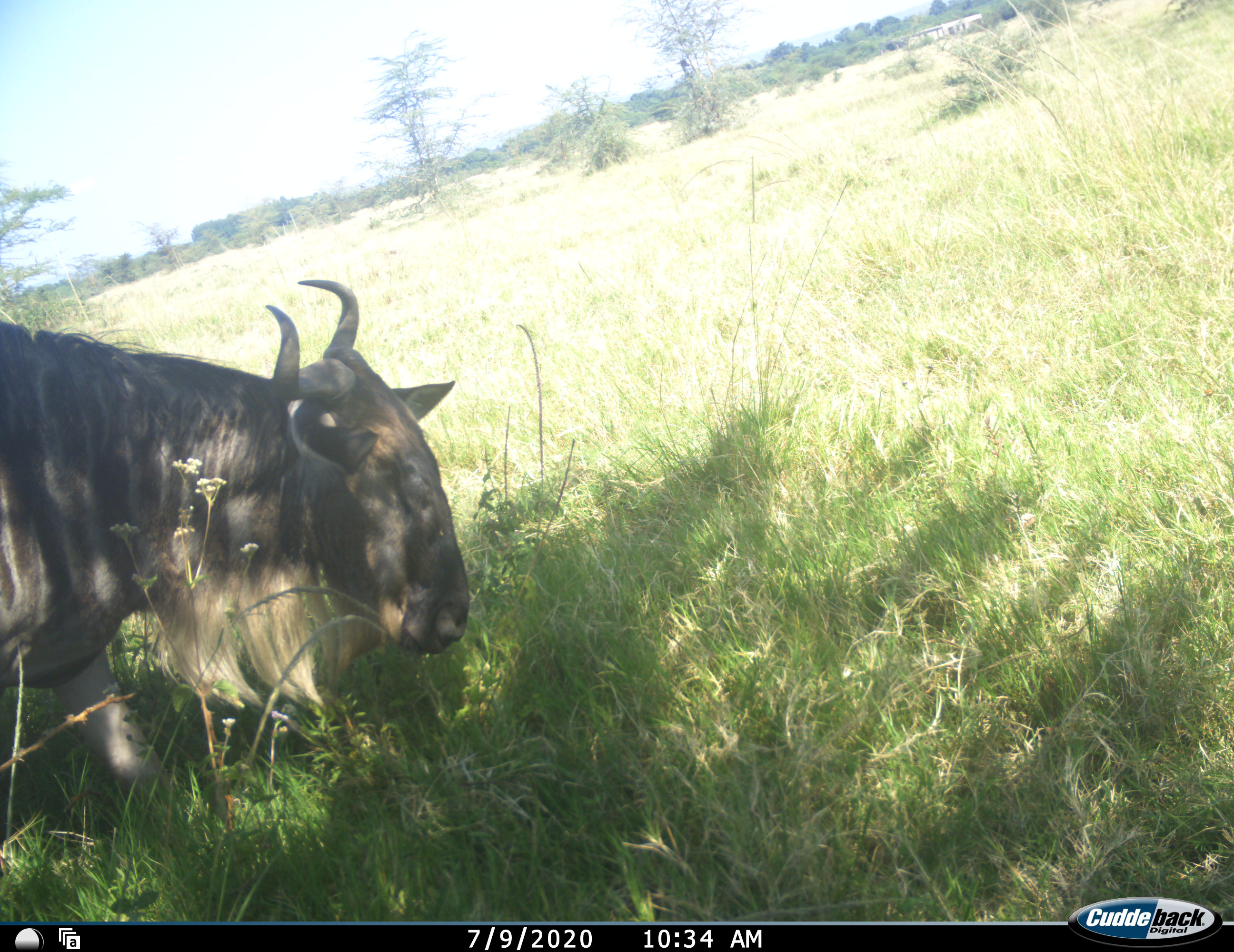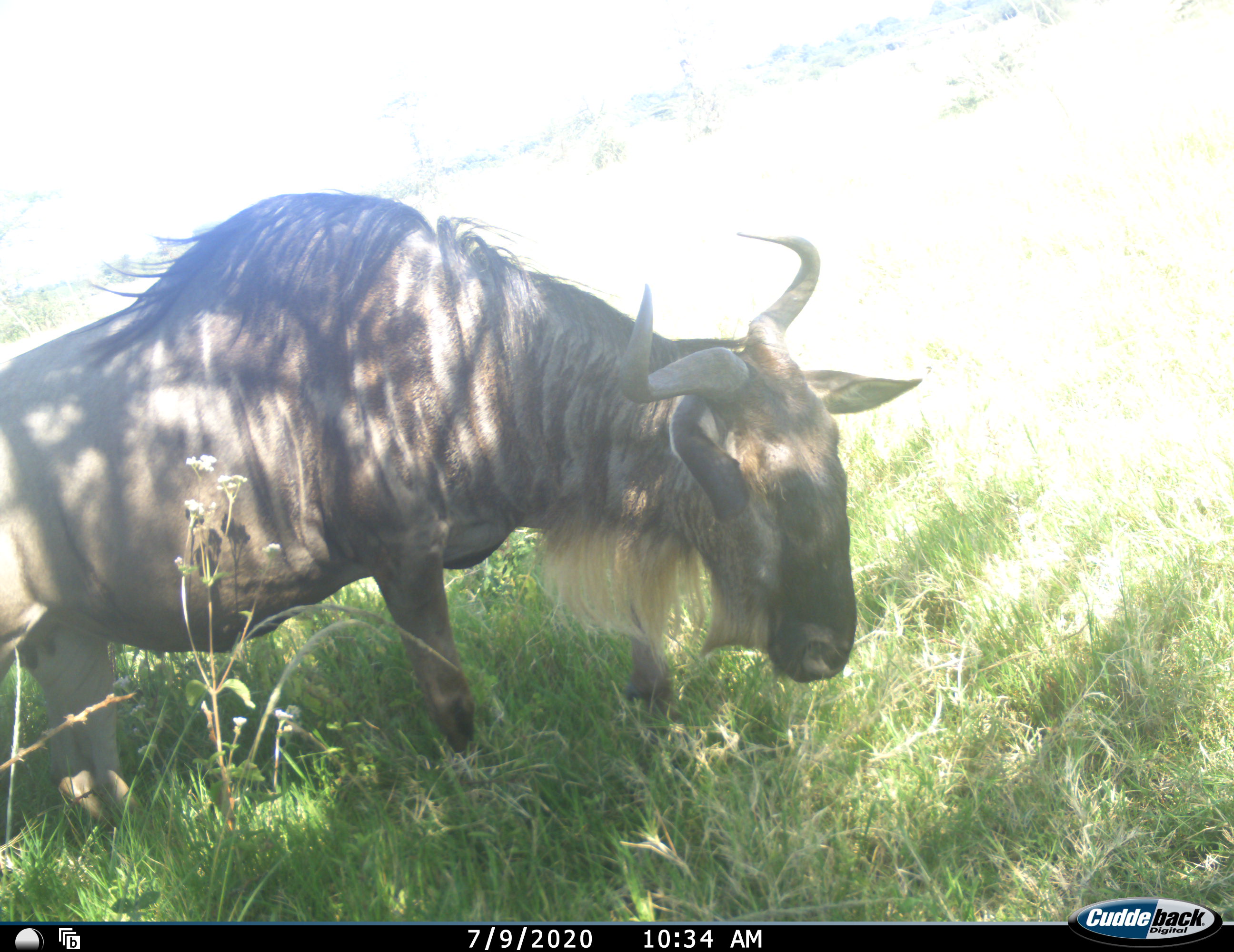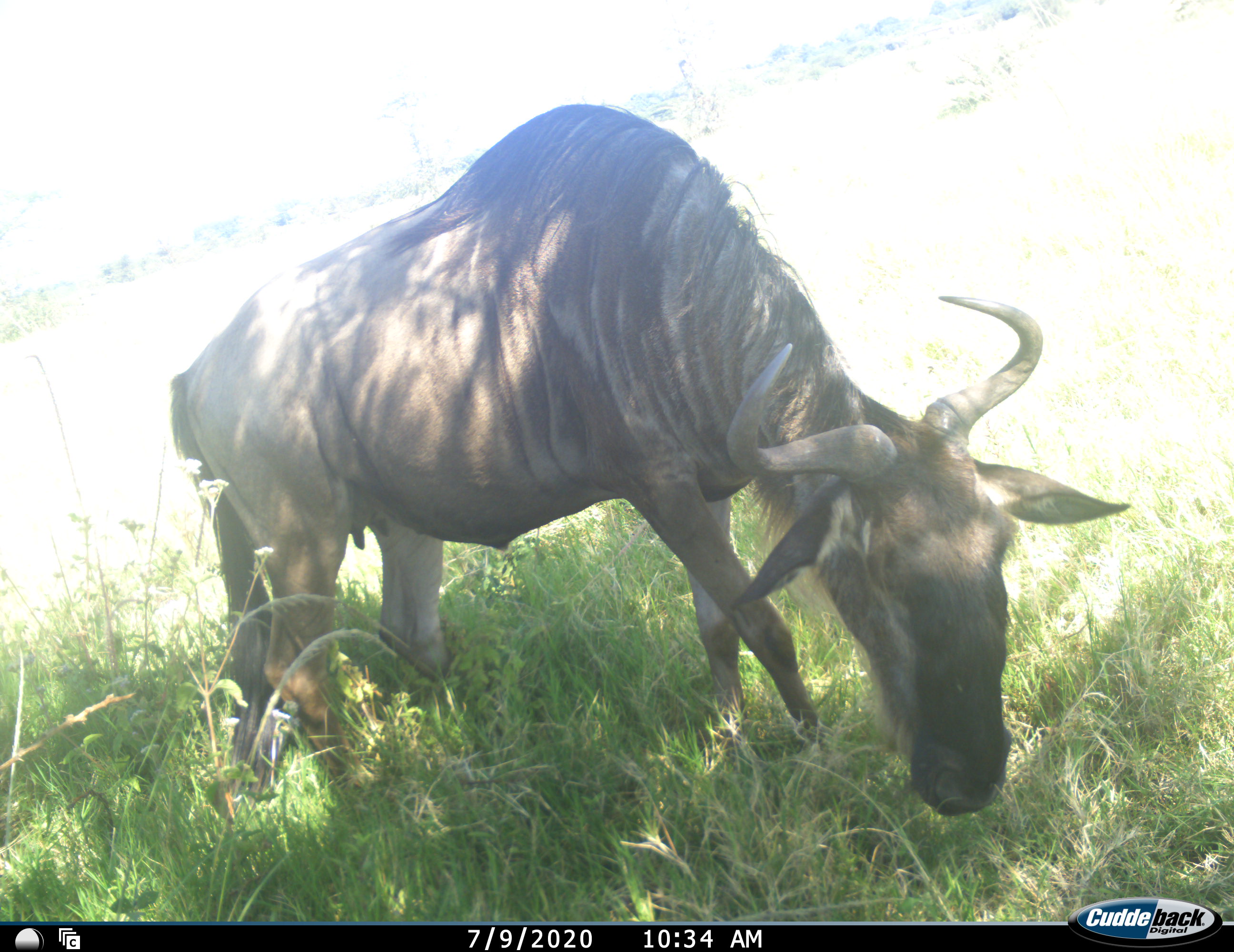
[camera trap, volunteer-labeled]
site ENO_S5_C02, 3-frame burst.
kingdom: Animalia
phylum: Chordata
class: Mammalia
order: Artiodactyla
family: Bovidae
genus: Connochaetes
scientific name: Connochaetes taurinus taurinus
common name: blue wildebeest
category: wildebeestblue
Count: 1.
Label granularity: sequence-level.